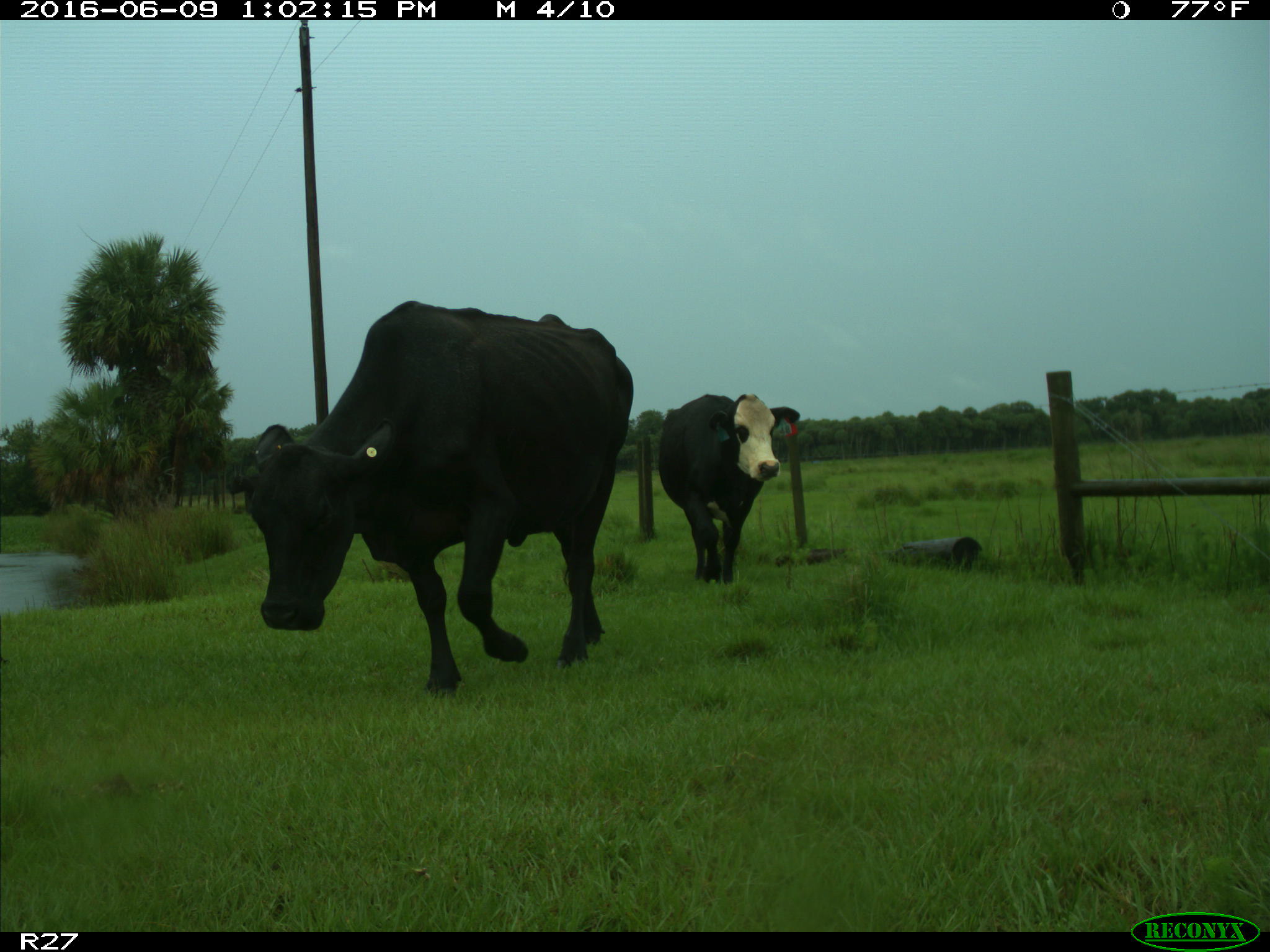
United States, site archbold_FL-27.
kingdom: Animalia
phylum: Chordata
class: Mammalia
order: Artiodactyla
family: Bovidae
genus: Bos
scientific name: Bos taurus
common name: domestic cow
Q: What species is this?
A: Bos taurus (domestic cow).